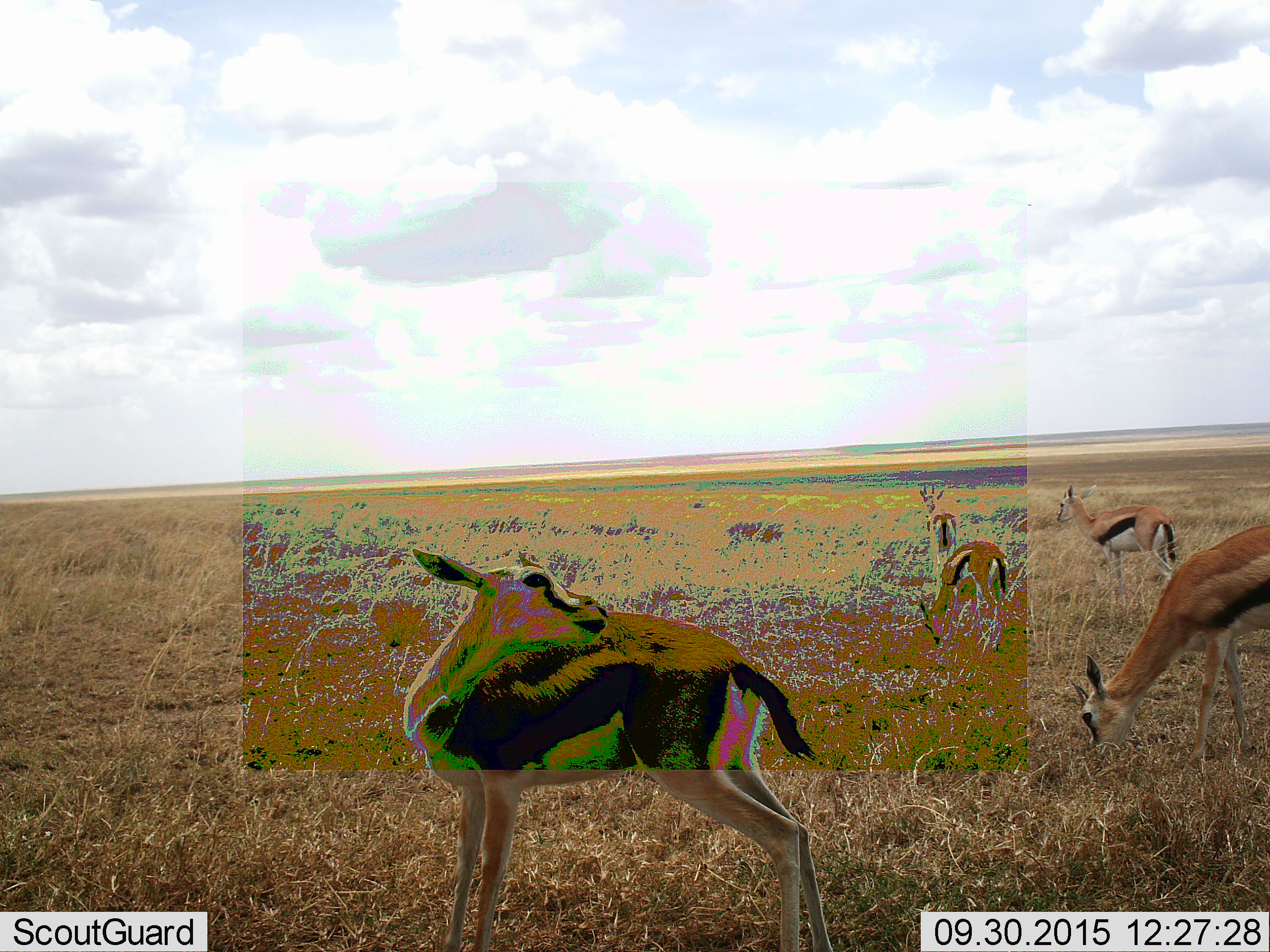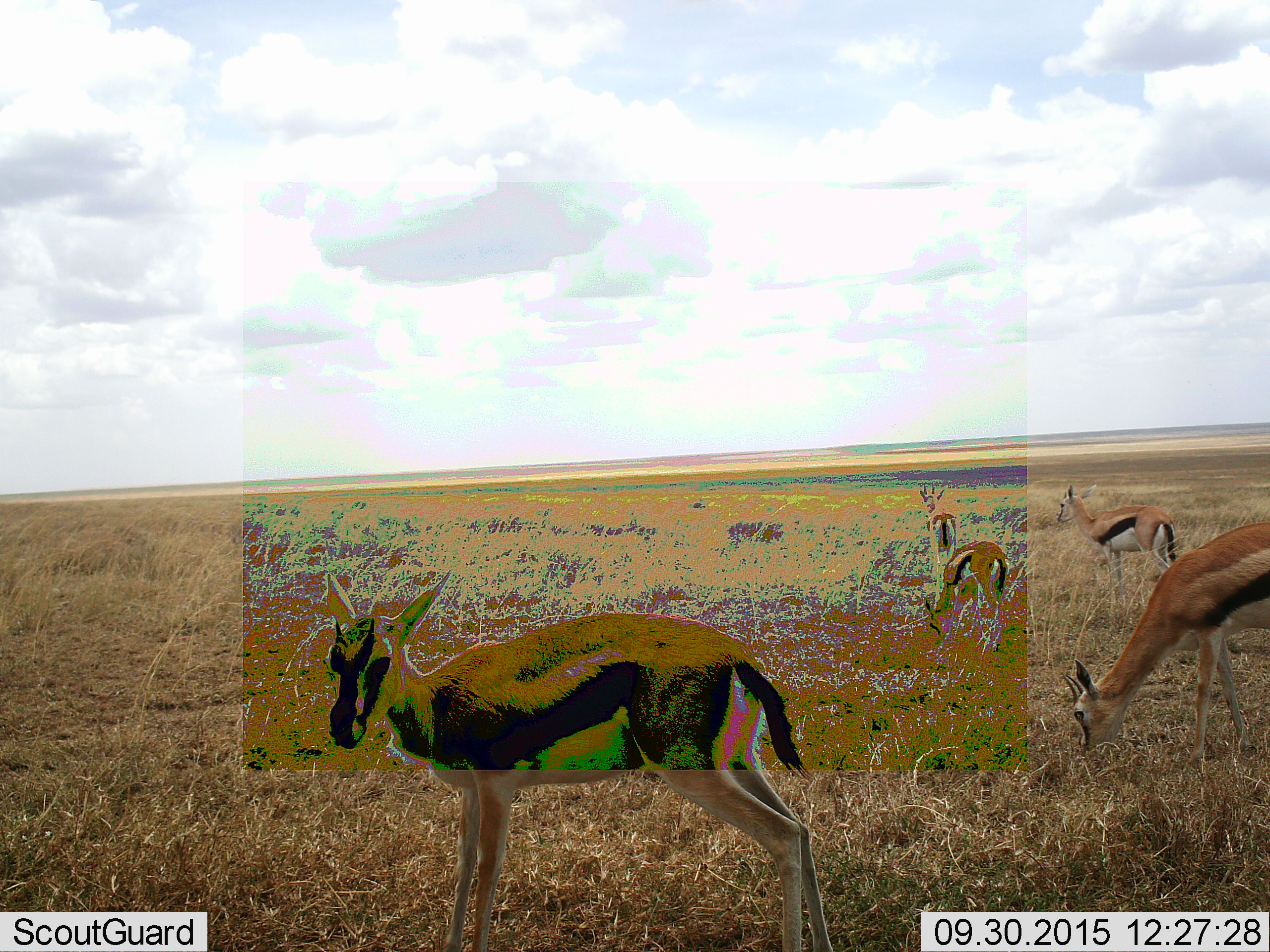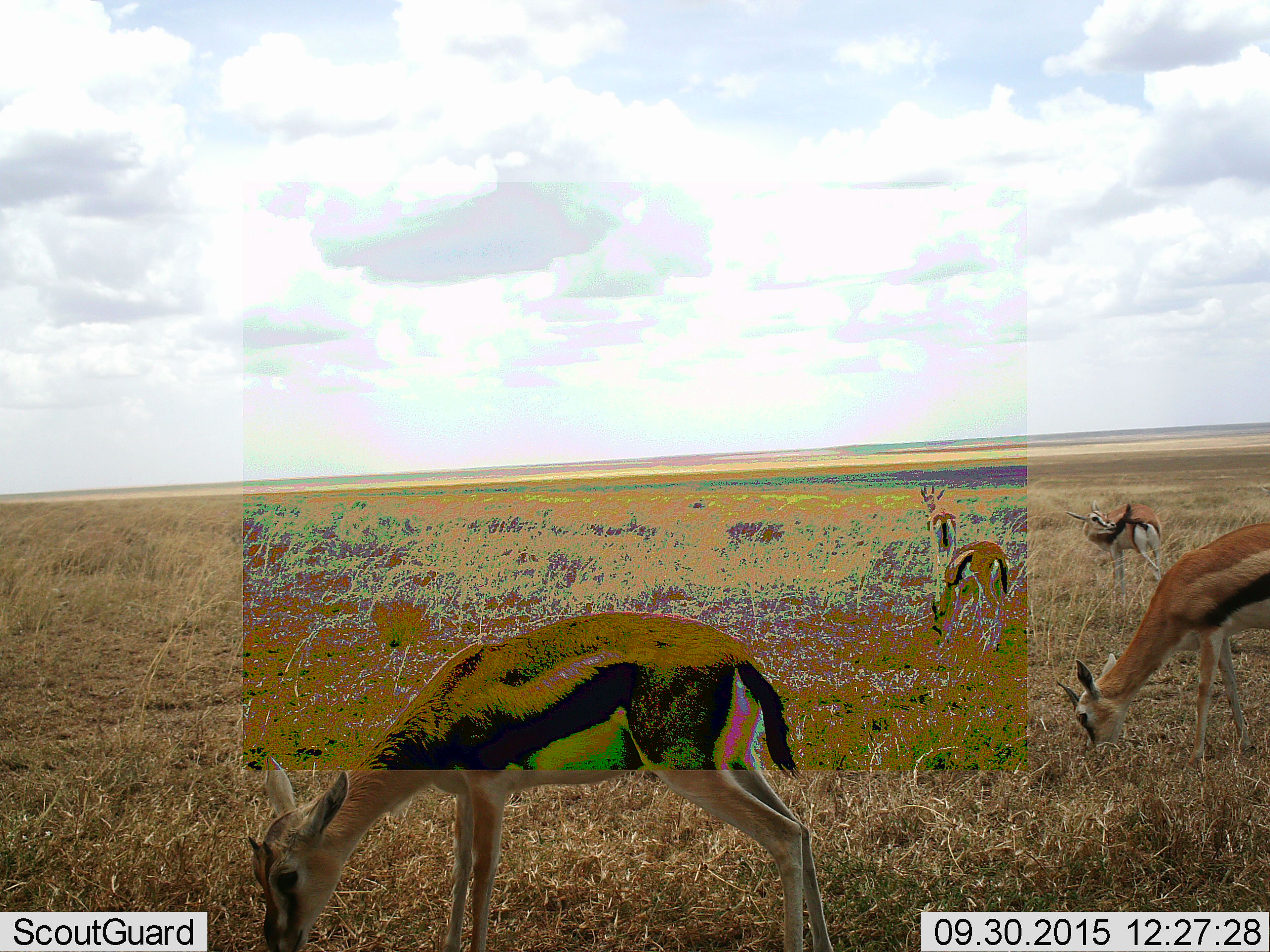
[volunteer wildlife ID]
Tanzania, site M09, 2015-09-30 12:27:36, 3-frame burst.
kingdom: Animalia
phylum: Chordata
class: Mammalia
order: Artiodactyla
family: Bovidae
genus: Eudorcas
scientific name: Eudorcas thomsonii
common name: thomson's gazelle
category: gazellethomsons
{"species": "gazellethomsons (thomson's gazelle) (Eudorcas thomsonii)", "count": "5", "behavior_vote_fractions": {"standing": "86%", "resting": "0%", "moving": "14%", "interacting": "0%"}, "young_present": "14%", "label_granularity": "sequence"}